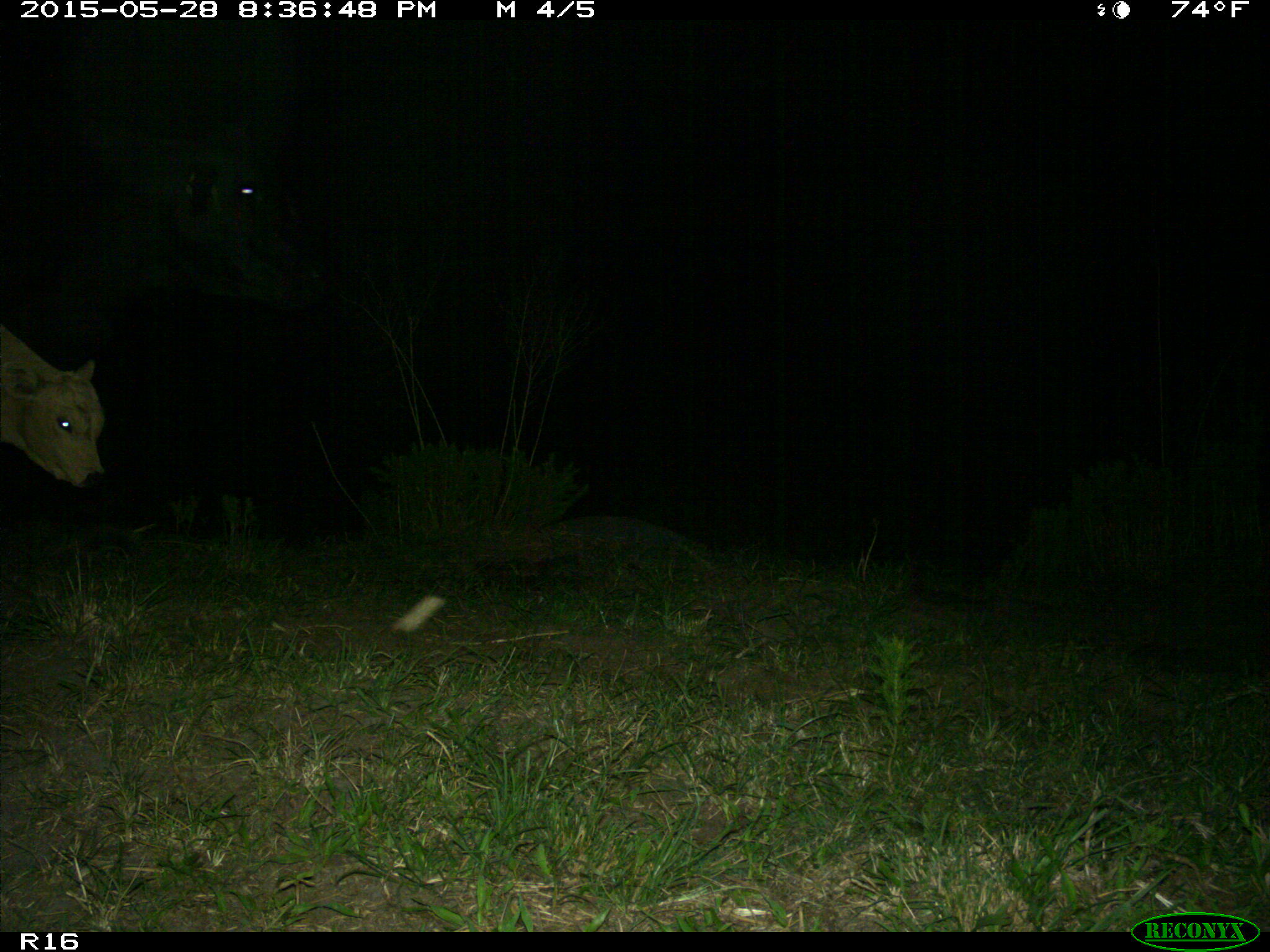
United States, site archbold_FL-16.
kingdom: Animalia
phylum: Chordata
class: Mammalia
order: Artiodactyla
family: Bovidae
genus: Bos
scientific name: Bos taurus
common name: domestic cow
Bos taurus (domestic cow).